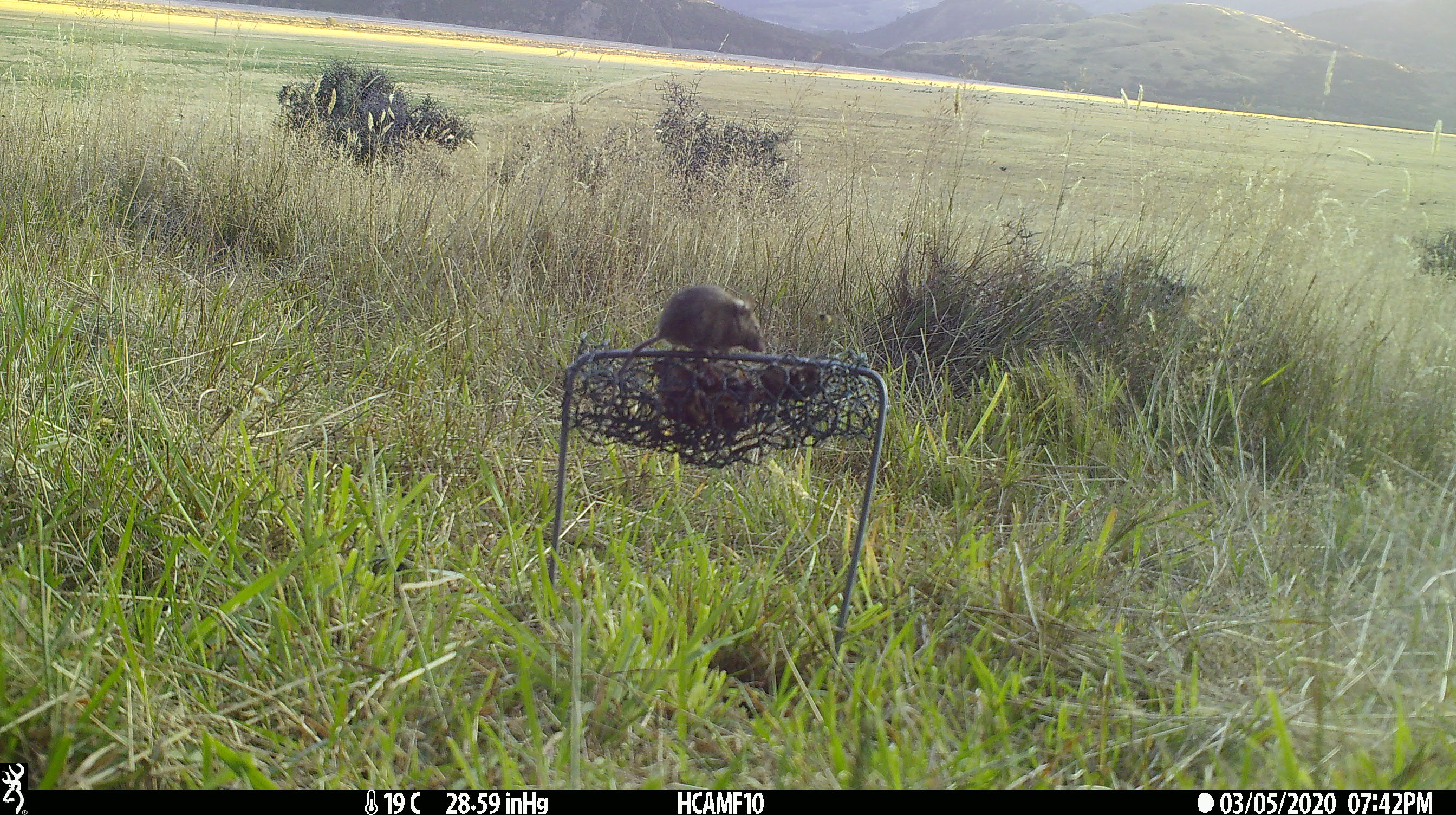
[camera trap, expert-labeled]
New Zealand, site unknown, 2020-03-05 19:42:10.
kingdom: Animalia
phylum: Chordata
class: Mammalia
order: Rodentia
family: Muridae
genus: Mus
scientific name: Mus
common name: mouse